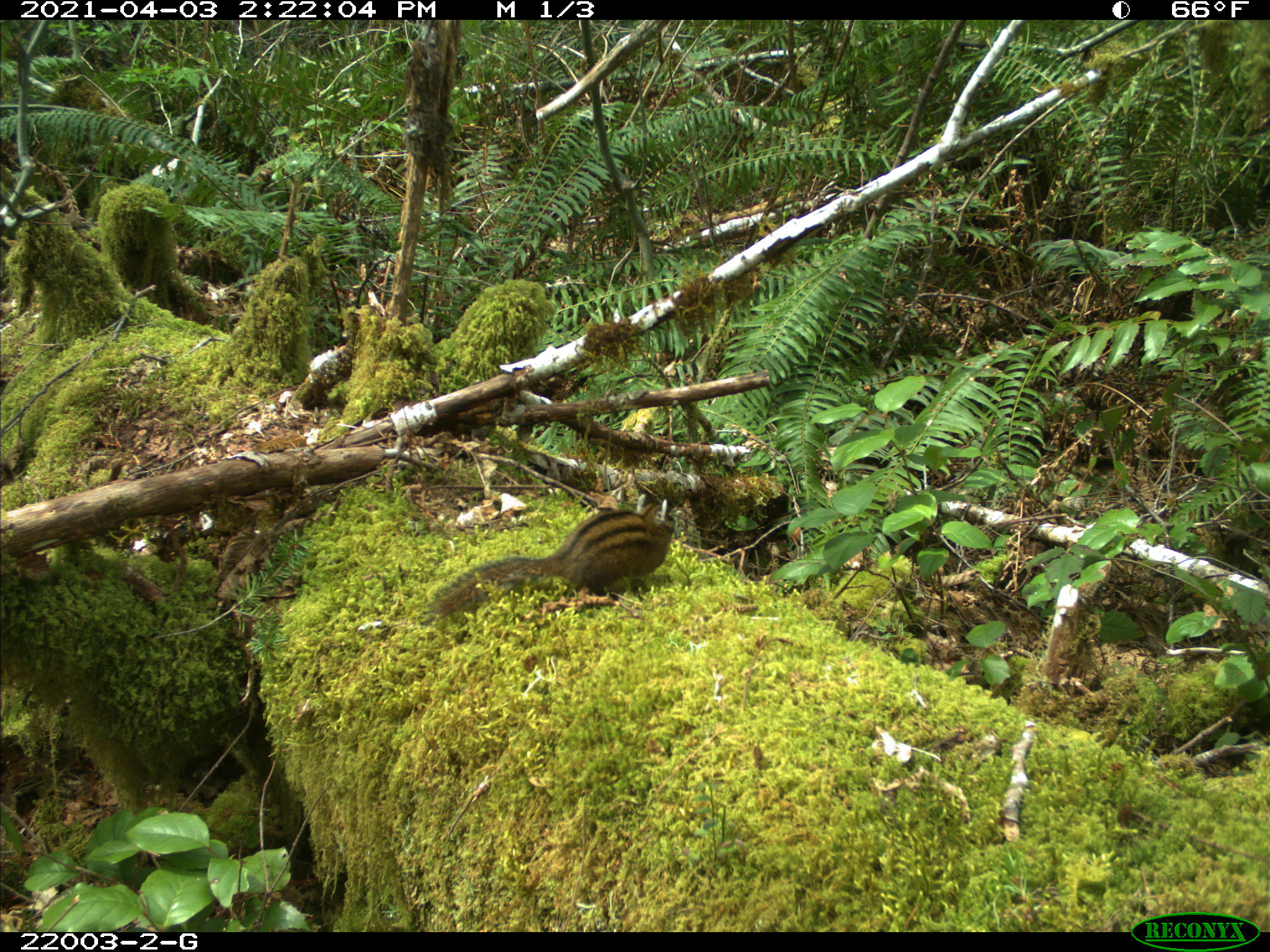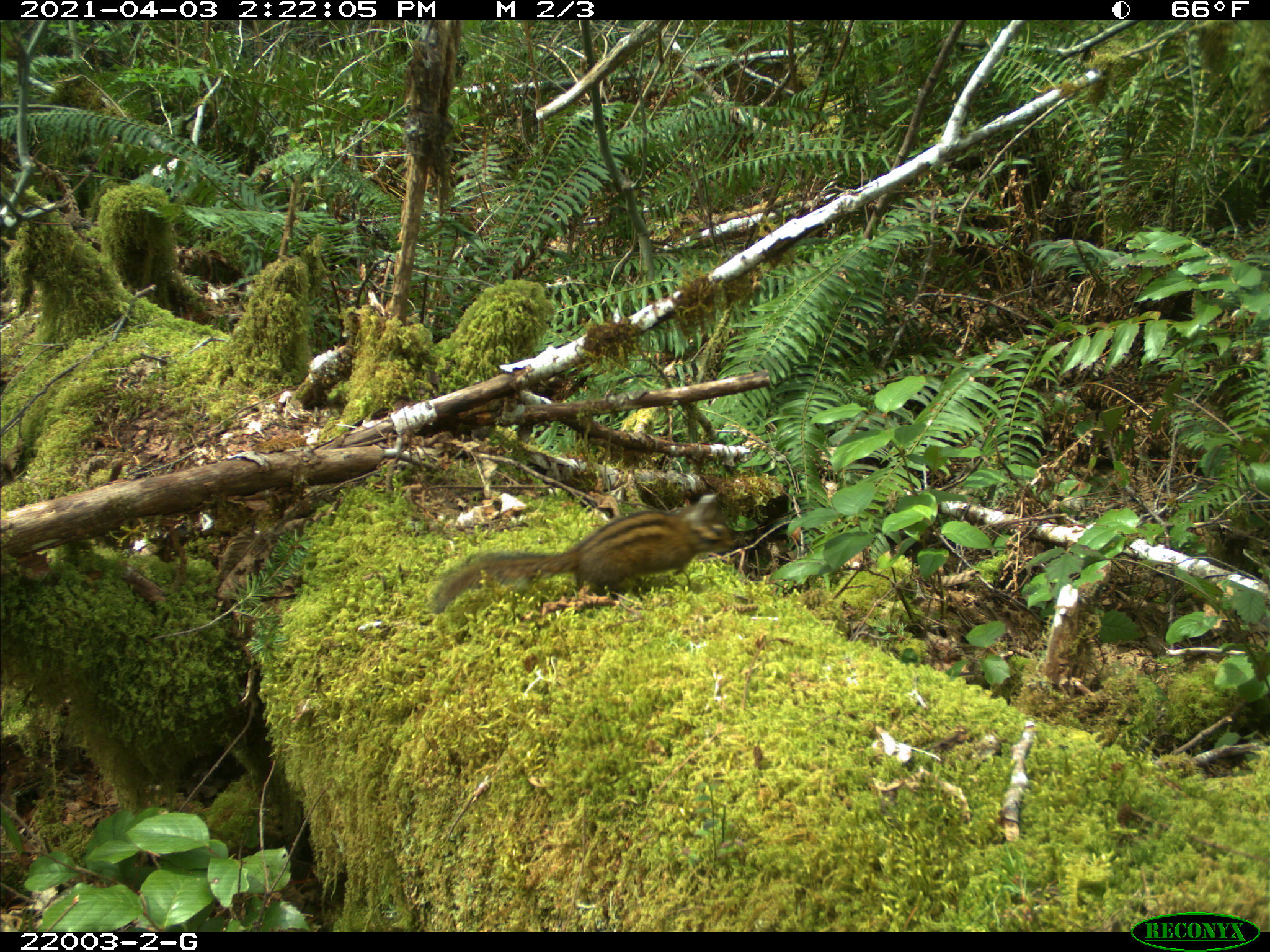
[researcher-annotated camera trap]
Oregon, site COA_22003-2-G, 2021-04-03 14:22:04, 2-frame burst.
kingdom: Animalia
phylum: Chordata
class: Mammalia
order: Rodentia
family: Sciuridae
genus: Neotamias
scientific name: Neotamias townsendii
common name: townsend's chipmunk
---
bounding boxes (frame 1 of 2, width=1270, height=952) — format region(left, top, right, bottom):
townsend's chipmunk: region(428, 491, 683, 622)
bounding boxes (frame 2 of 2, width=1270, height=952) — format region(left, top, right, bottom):
townsend's chipmunk: region(419, 499, 735, 617)